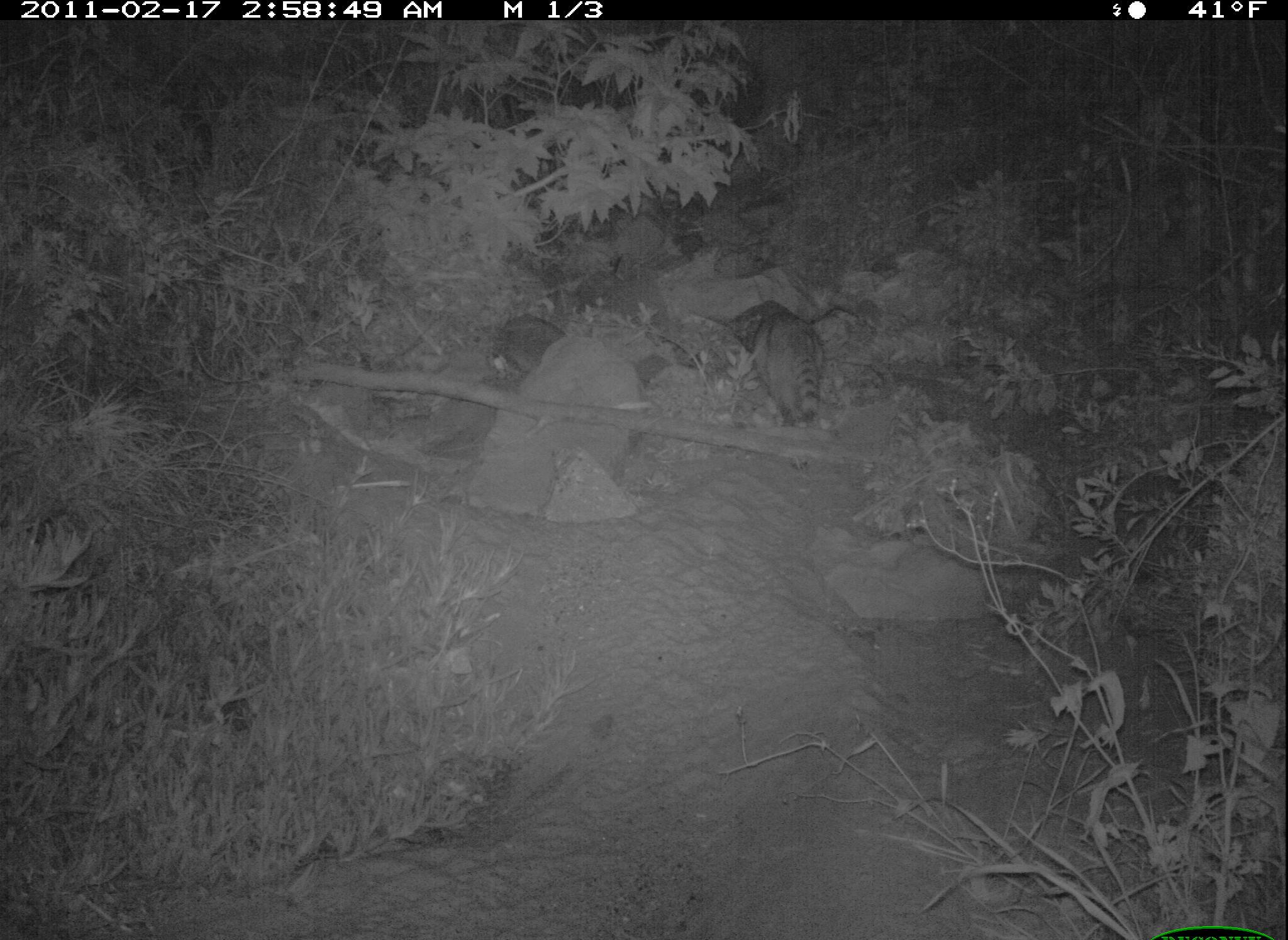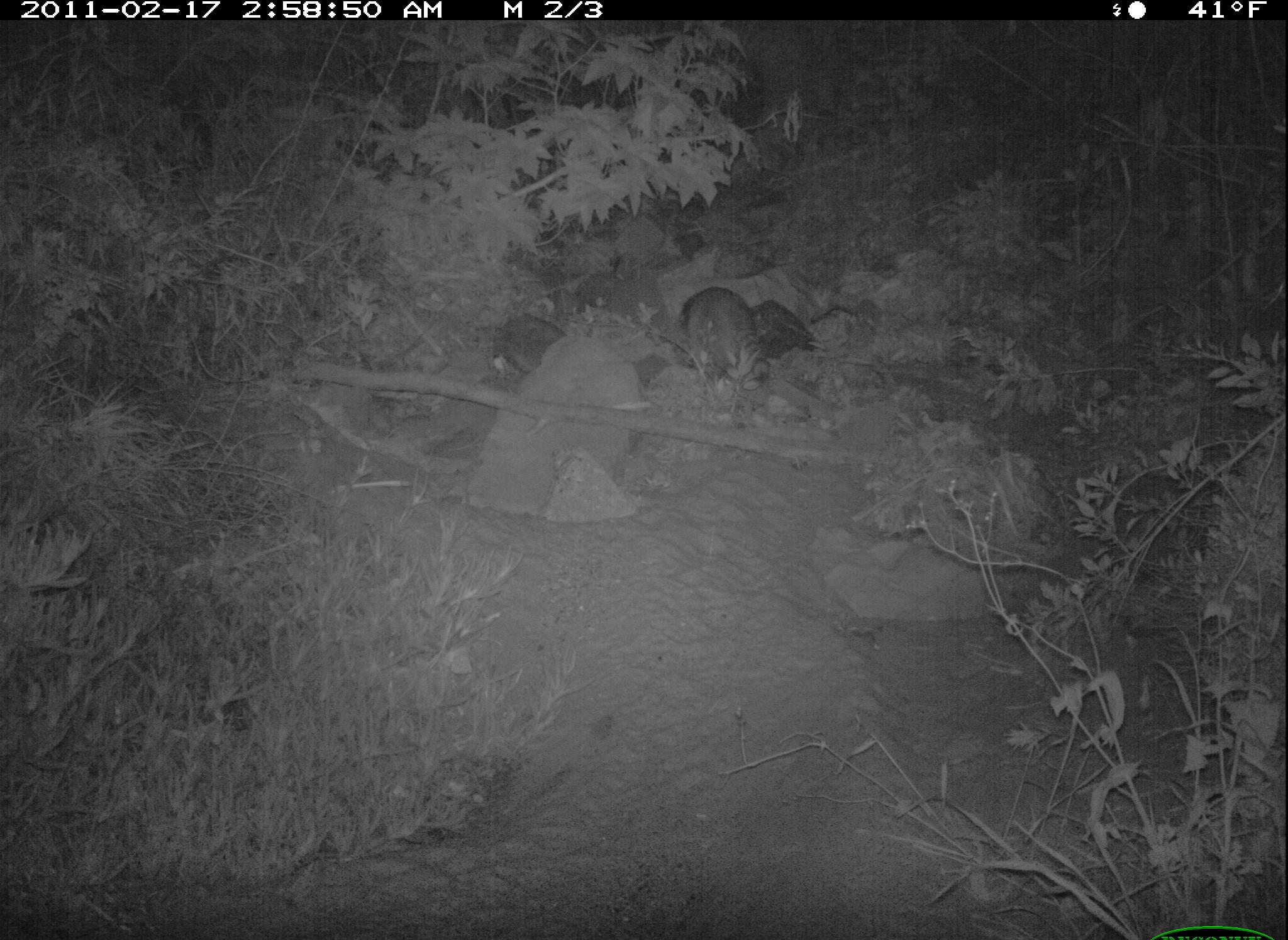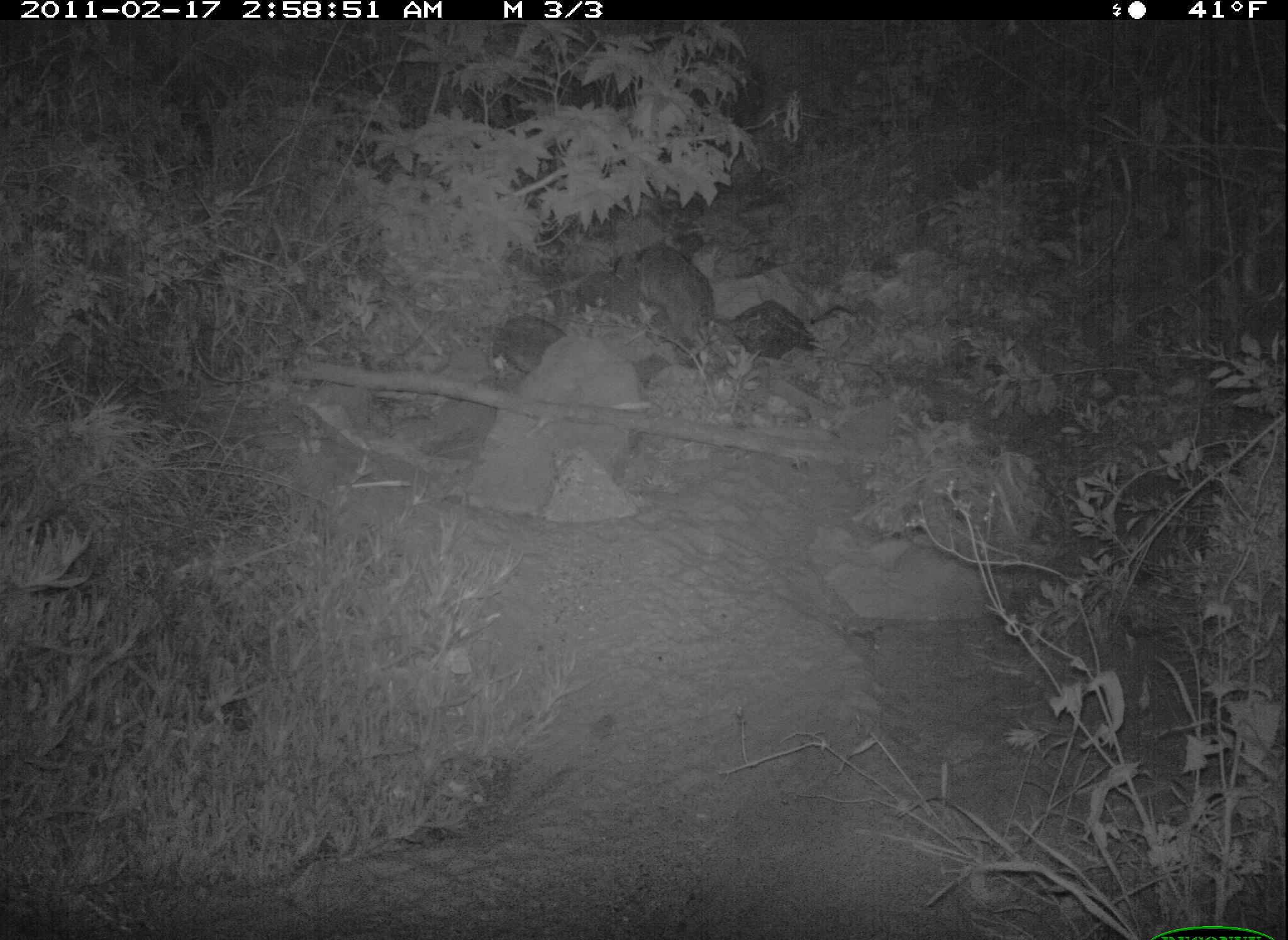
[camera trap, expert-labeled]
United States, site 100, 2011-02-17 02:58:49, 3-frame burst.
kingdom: Animalia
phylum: Chordata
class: Mammalia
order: Carnivora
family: Procyonidae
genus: Procyon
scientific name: Procyon lotor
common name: raccoon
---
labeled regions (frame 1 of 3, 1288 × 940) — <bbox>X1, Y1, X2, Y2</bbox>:
raccoon: <bbox>743, 297, 832, 446</bbox>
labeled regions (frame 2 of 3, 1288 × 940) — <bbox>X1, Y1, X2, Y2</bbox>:
raccoon: <bbox>670, 279, 779, 398</bbox>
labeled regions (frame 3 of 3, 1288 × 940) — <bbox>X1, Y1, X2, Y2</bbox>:
raccoon: <bbox>604, 240, 729, 353</bbox>